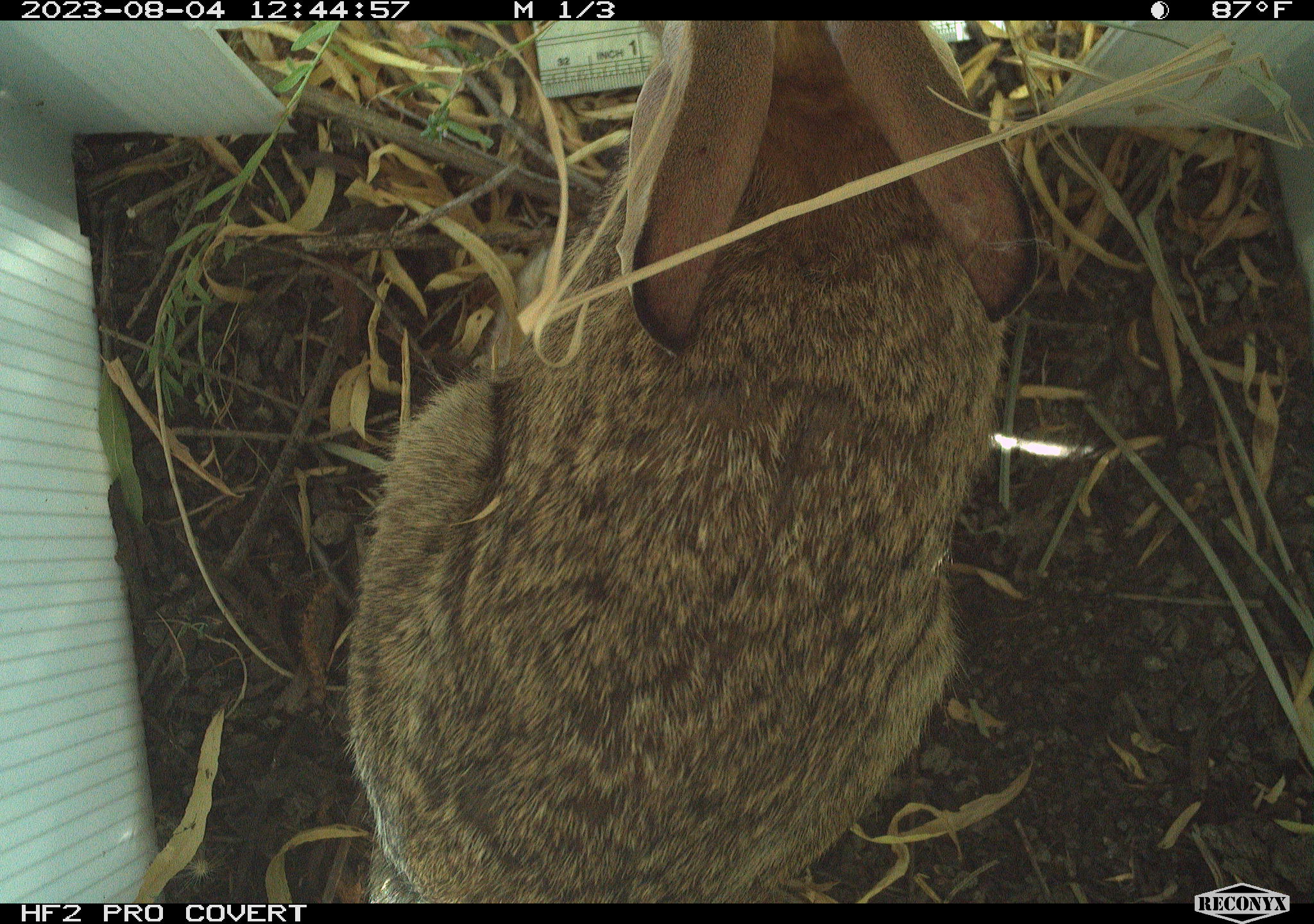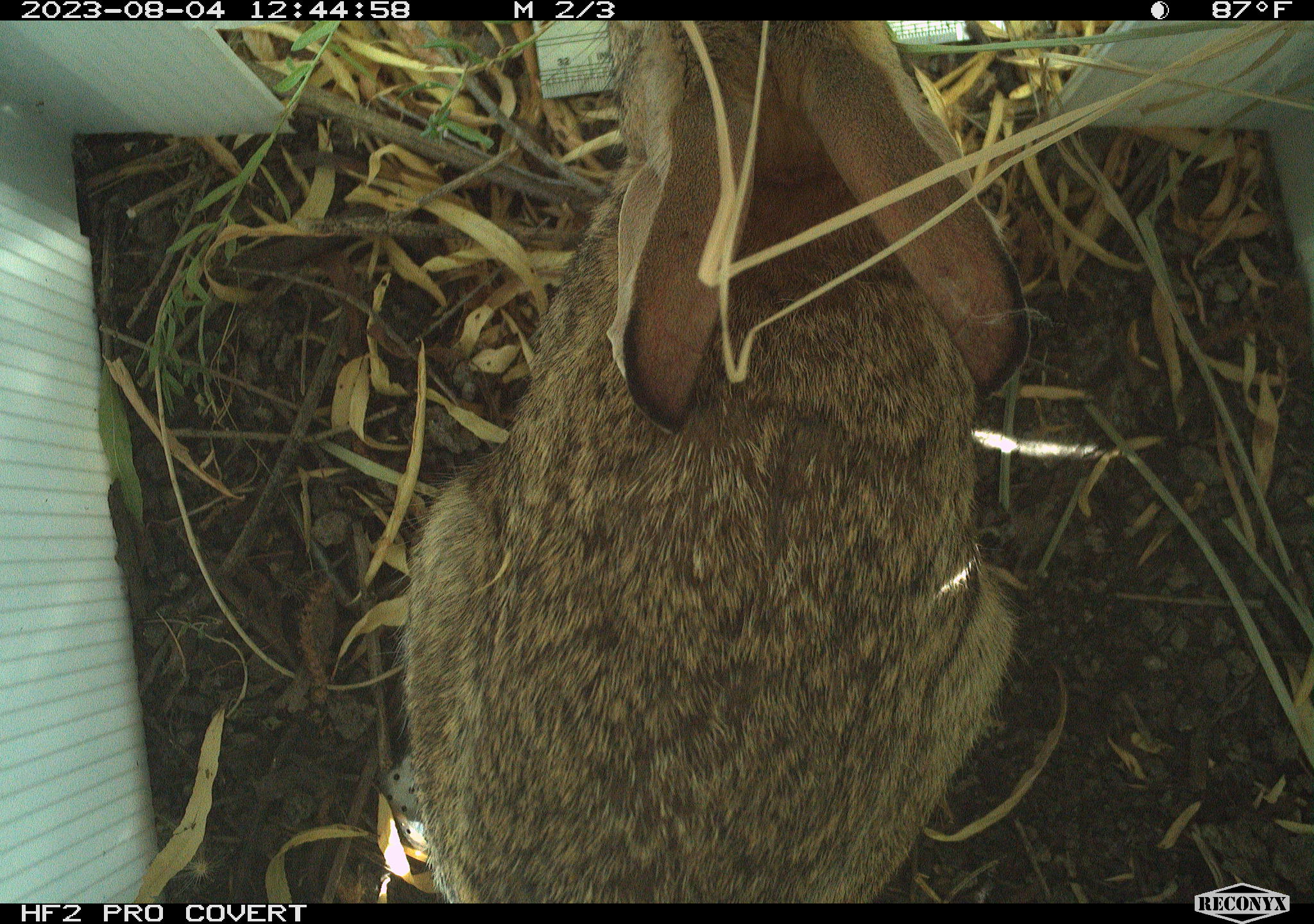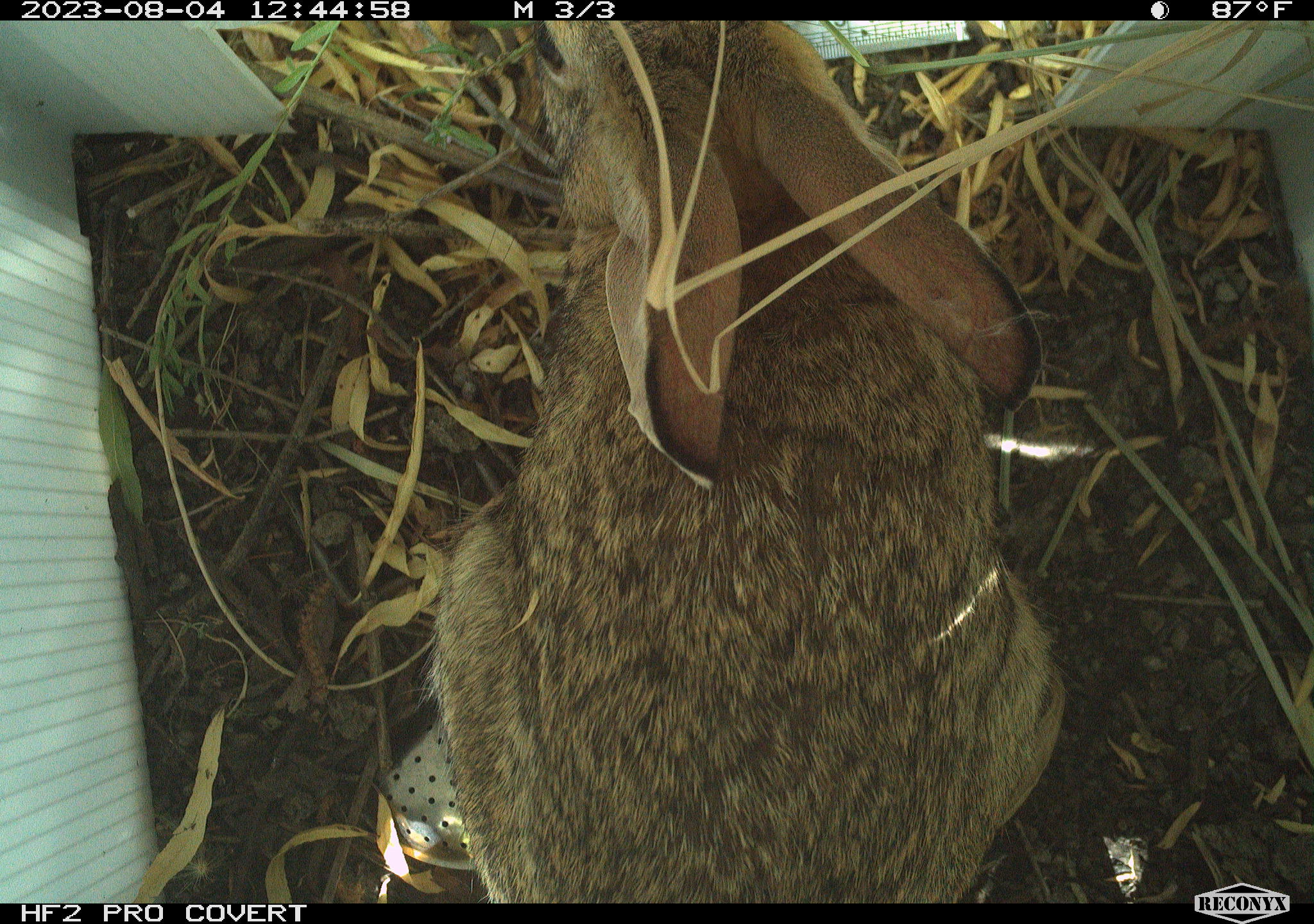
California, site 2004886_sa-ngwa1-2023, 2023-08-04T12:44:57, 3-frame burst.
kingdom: Animalia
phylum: Chordata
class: Mammalia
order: Lagomorpha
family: Leporidae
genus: Sylvilagus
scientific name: Sylvilagus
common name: cottontail rabbits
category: sylvilagus species